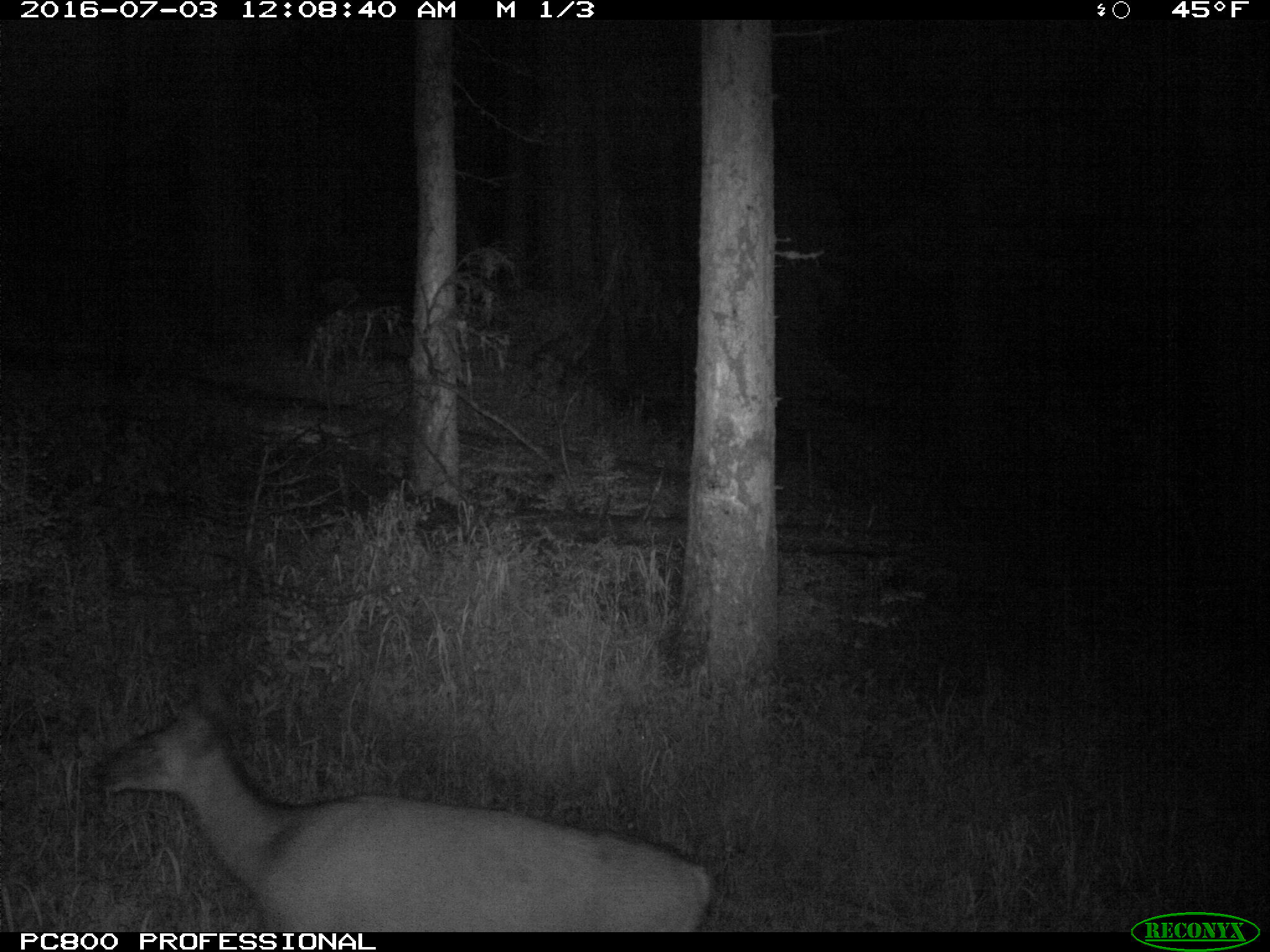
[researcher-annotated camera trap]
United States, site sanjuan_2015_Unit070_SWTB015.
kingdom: Animalia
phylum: Chordata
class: Mammalia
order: Artiodactyla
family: Cervidae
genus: Odocoileus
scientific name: Odocoileus hemionus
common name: mule deer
Odocoileus hemionus (mule deer).